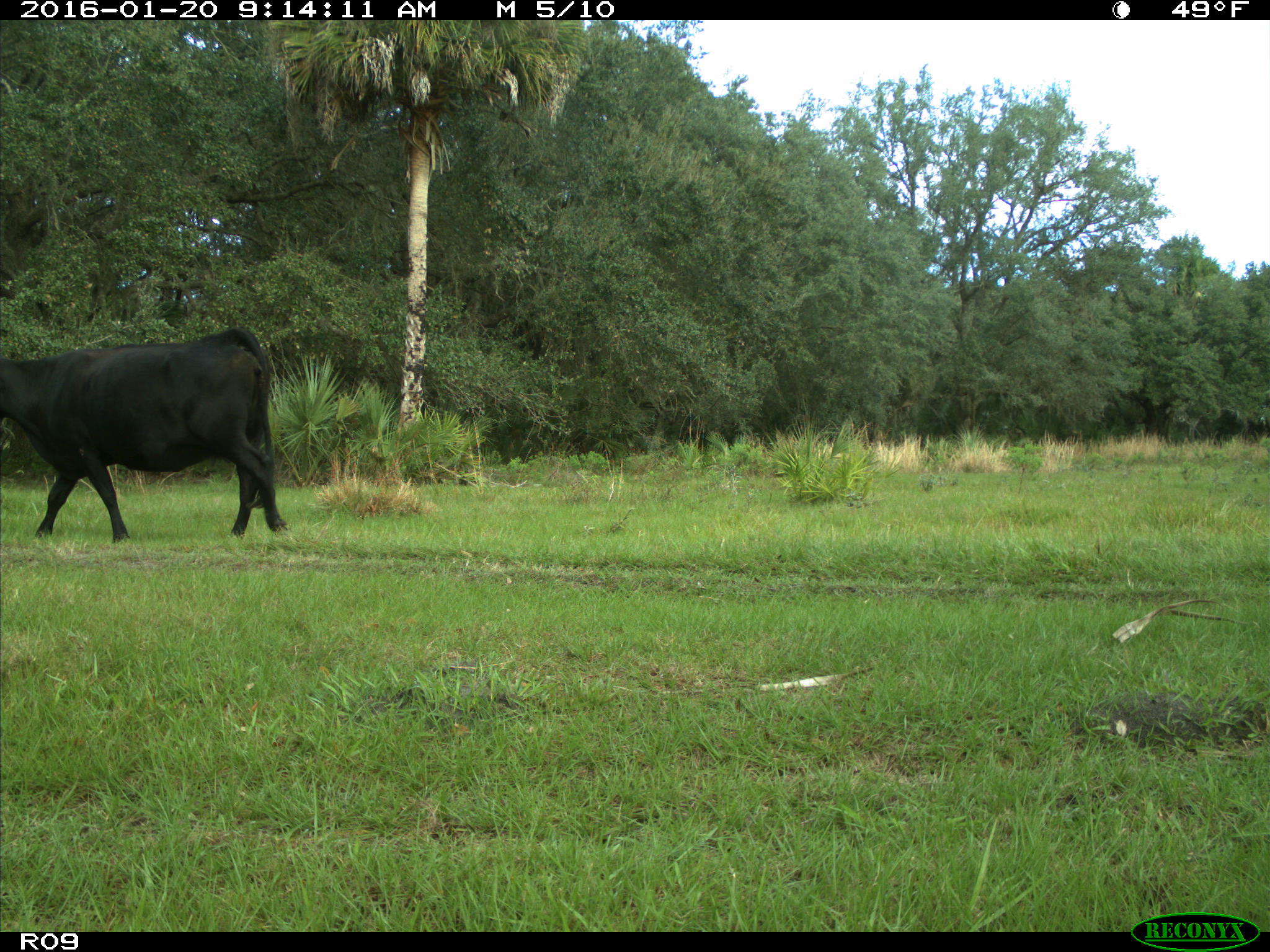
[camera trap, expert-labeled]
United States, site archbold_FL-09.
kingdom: Animalia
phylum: Chordata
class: Mammalia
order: Artiodactyla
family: Bovidae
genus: Bos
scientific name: Bos taurus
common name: domestic cow